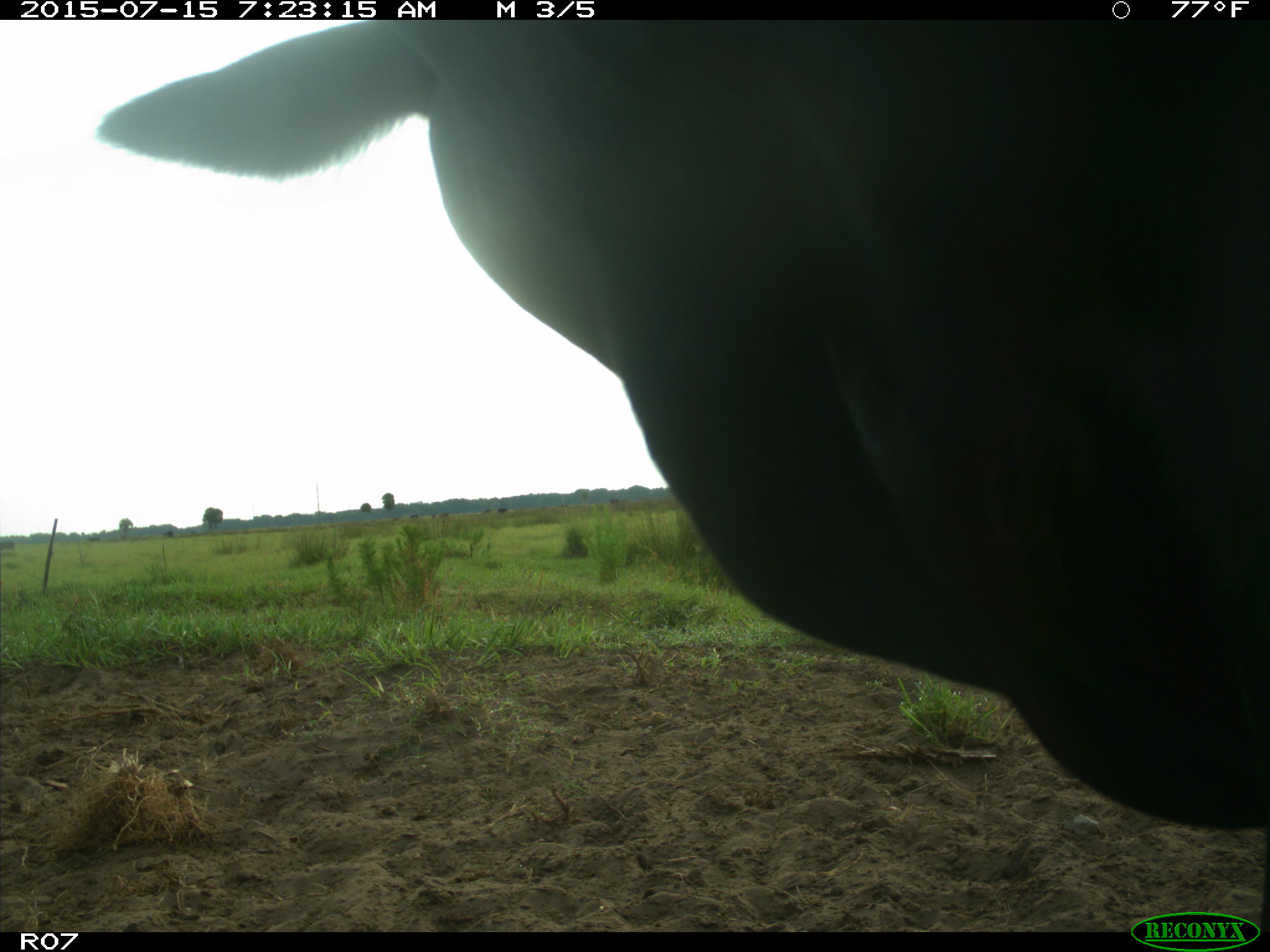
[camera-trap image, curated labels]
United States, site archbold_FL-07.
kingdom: Animalia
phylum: Chordata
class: Mammalia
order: Artiodactyla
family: Bovidae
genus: Bos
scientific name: Bos taurus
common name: domestic cow